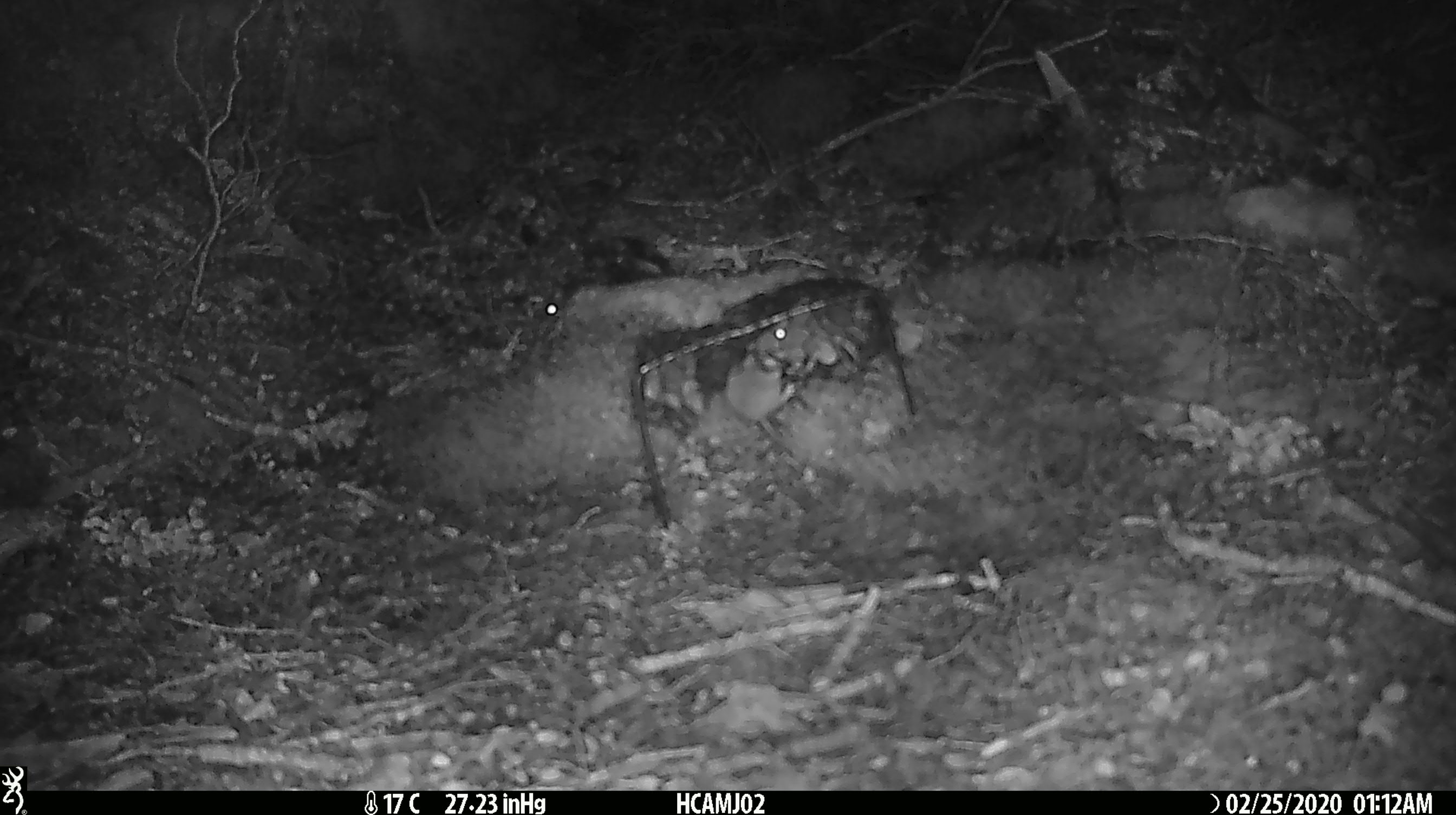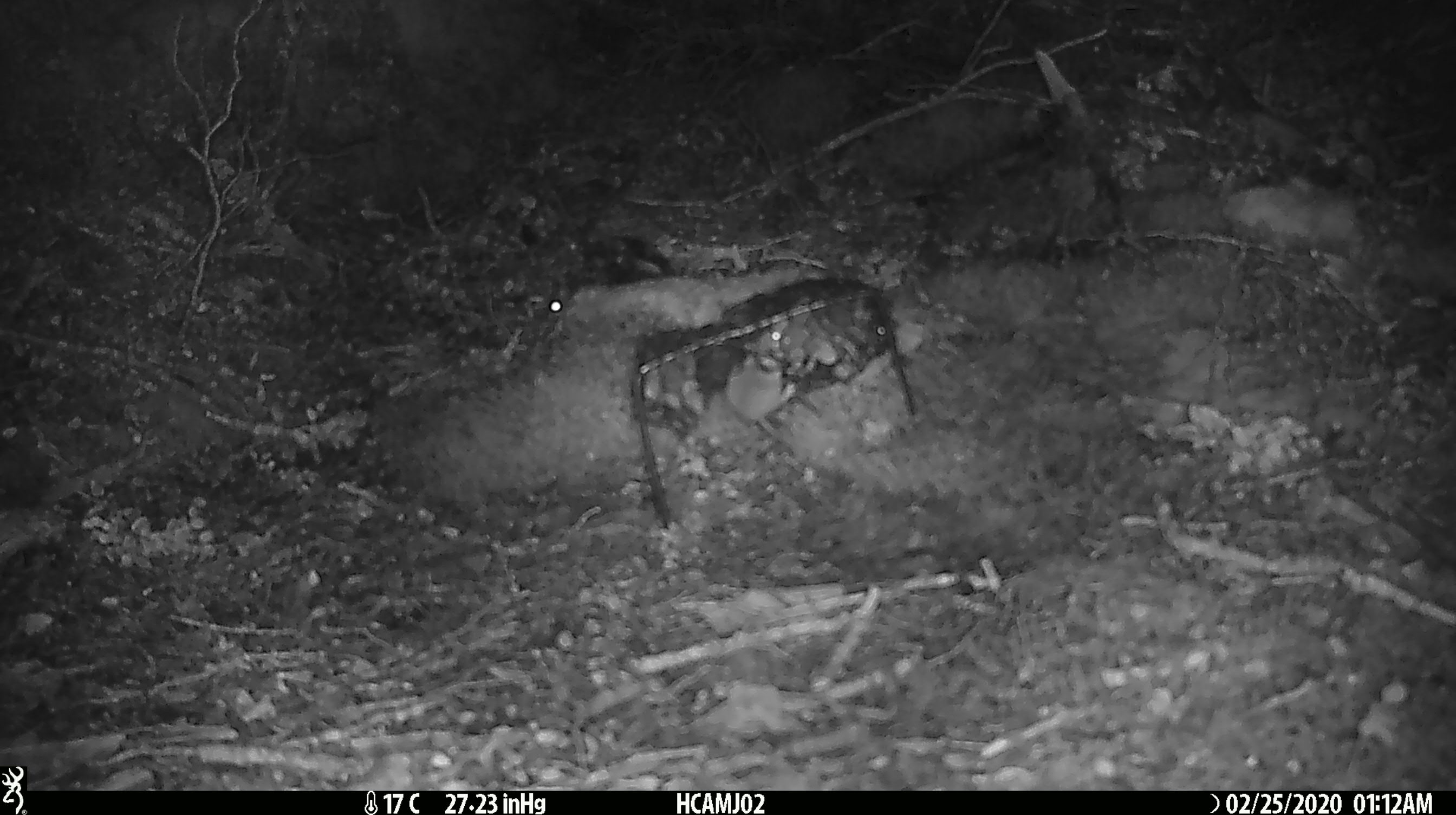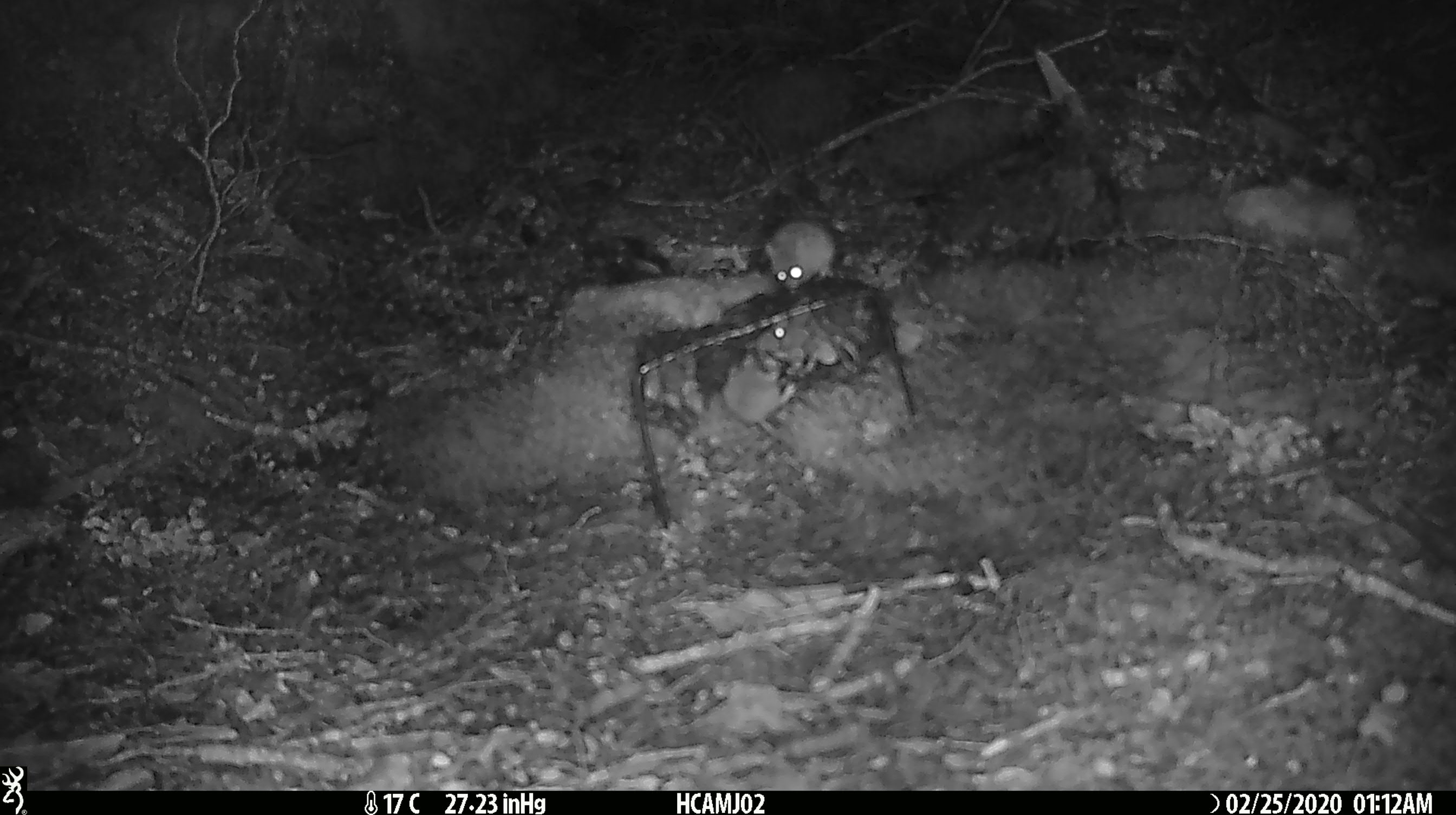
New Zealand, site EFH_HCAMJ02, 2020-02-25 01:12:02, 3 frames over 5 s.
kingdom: Animalia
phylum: Chordata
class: Mammalia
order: Rodentia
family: Muridae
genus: Mus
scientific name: Mus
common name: mouse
Mouse (Mus).